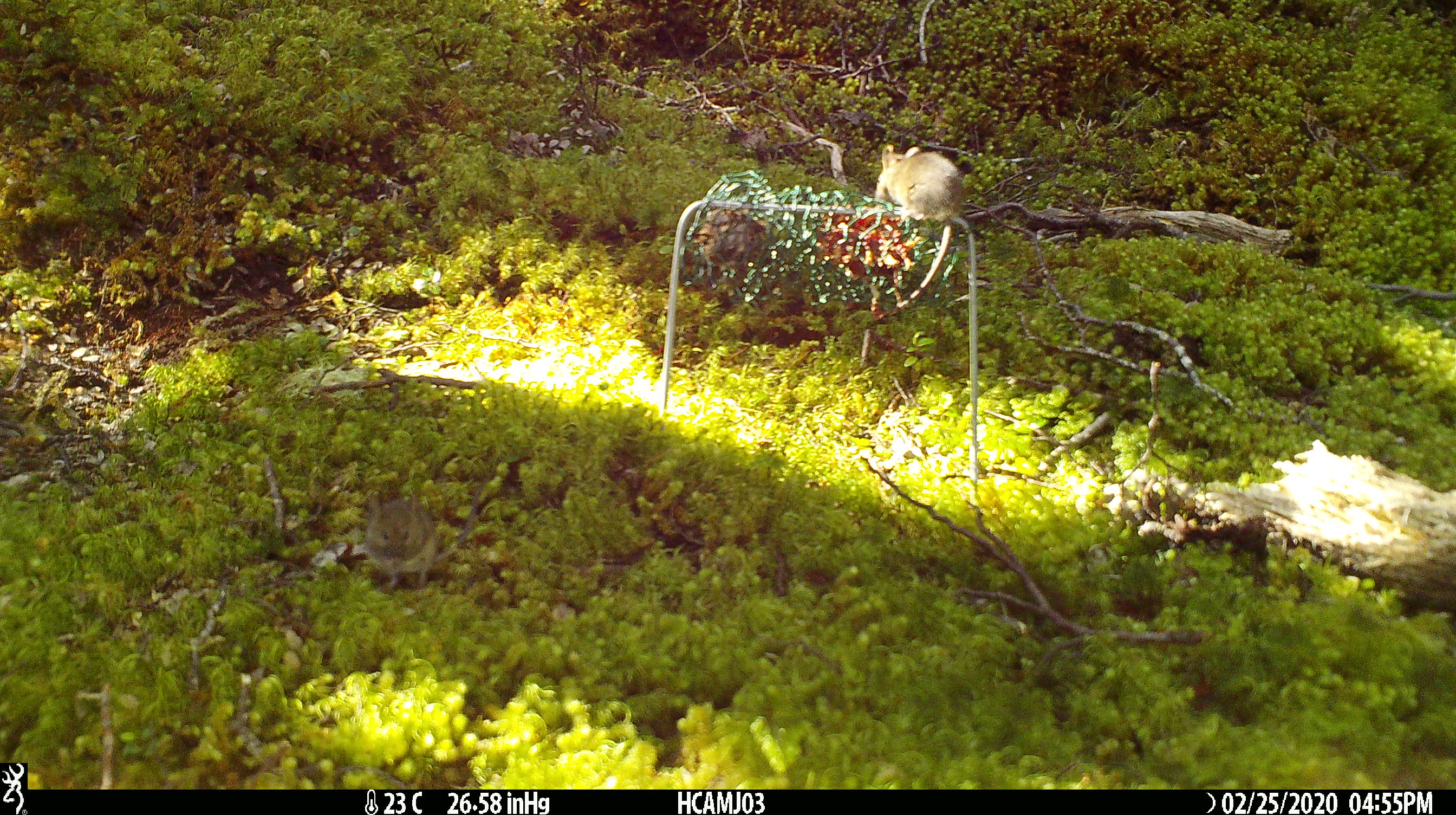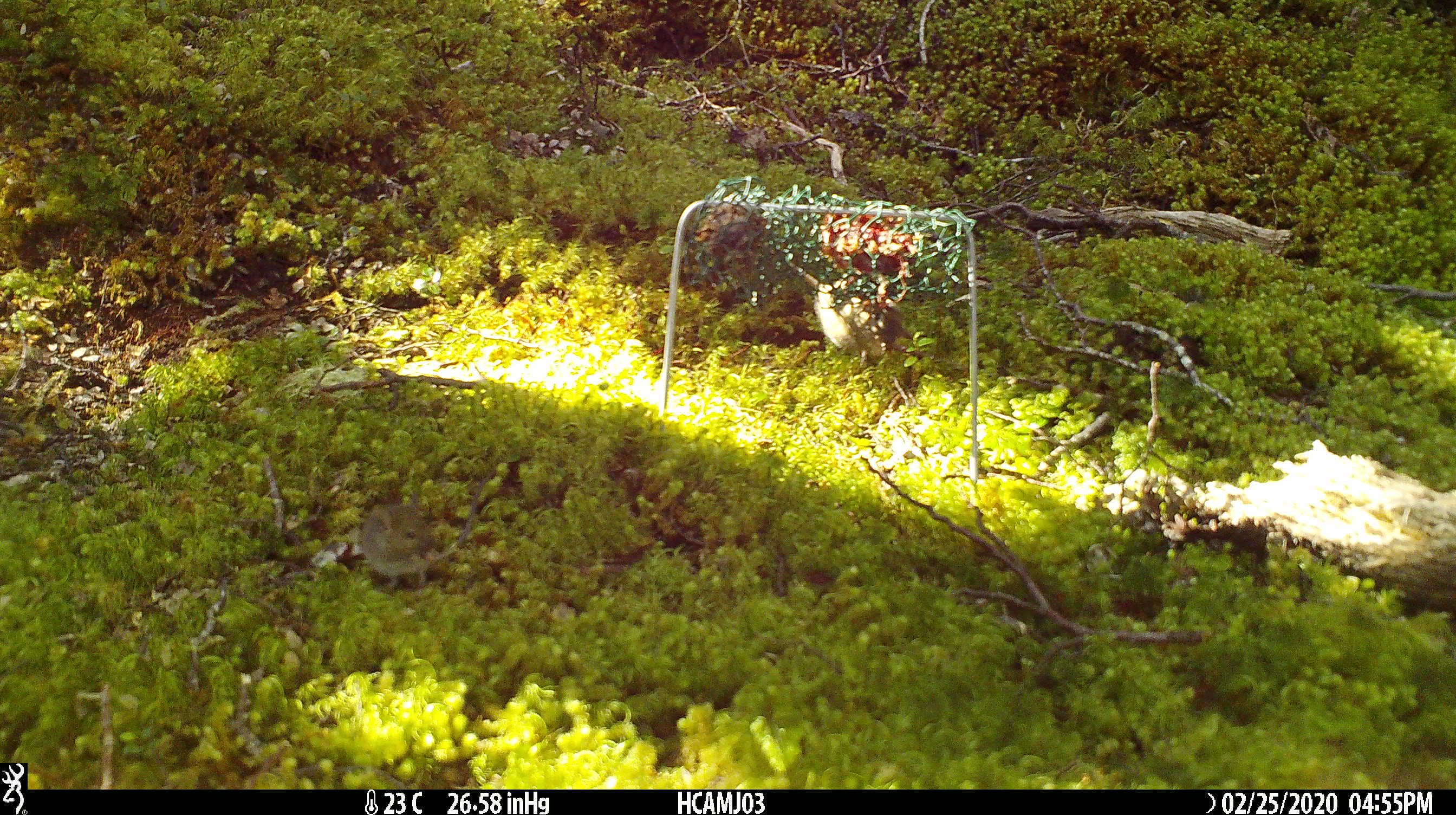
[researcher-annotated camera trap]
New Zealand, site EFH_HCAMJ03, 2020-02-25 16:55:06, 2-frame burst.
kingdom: Animalia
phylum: Chordata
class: Mammalia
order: Rodentia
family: Muridae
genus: Mus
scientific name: Mus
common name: mouse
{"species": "mouse (Mus)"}